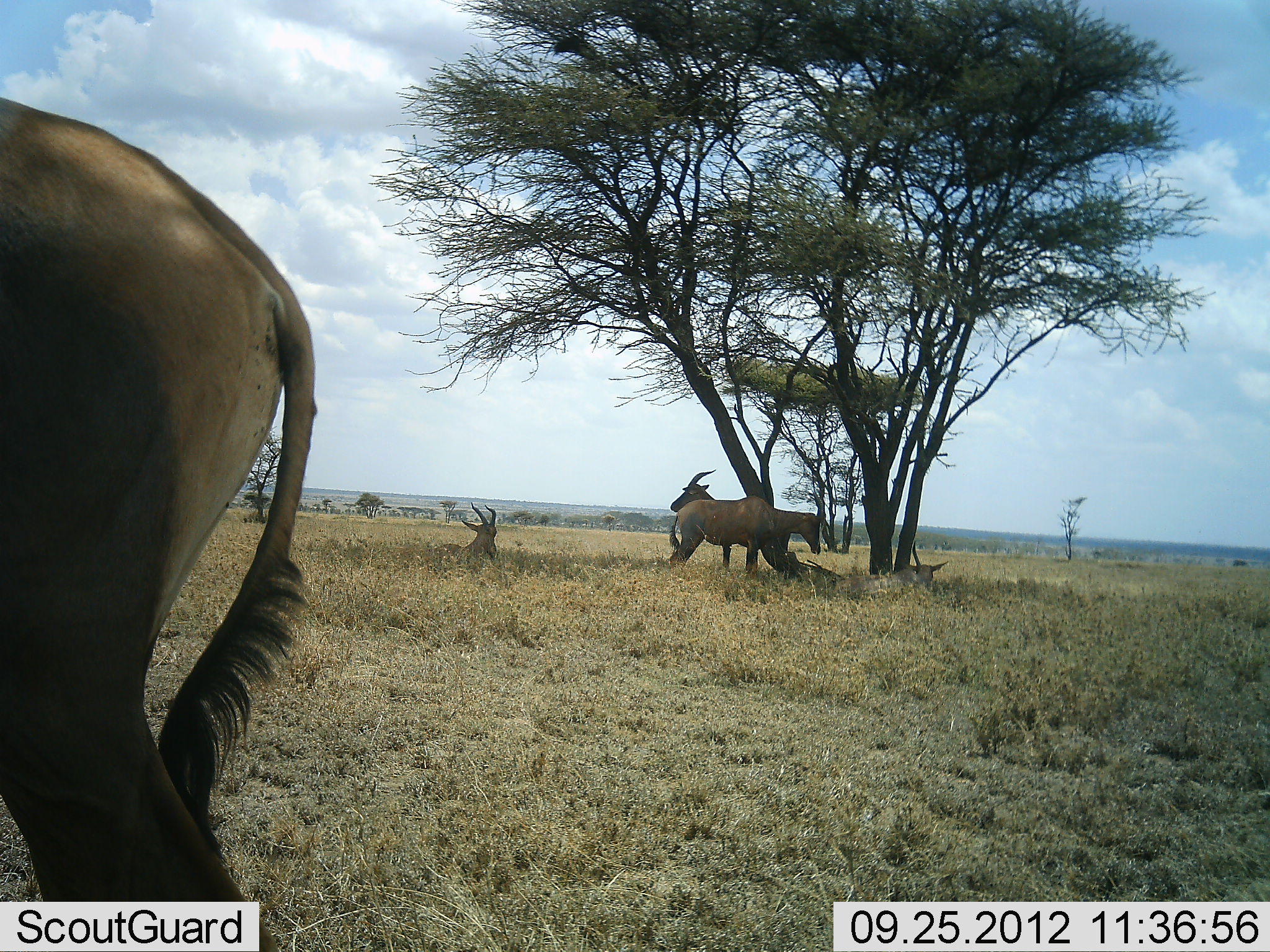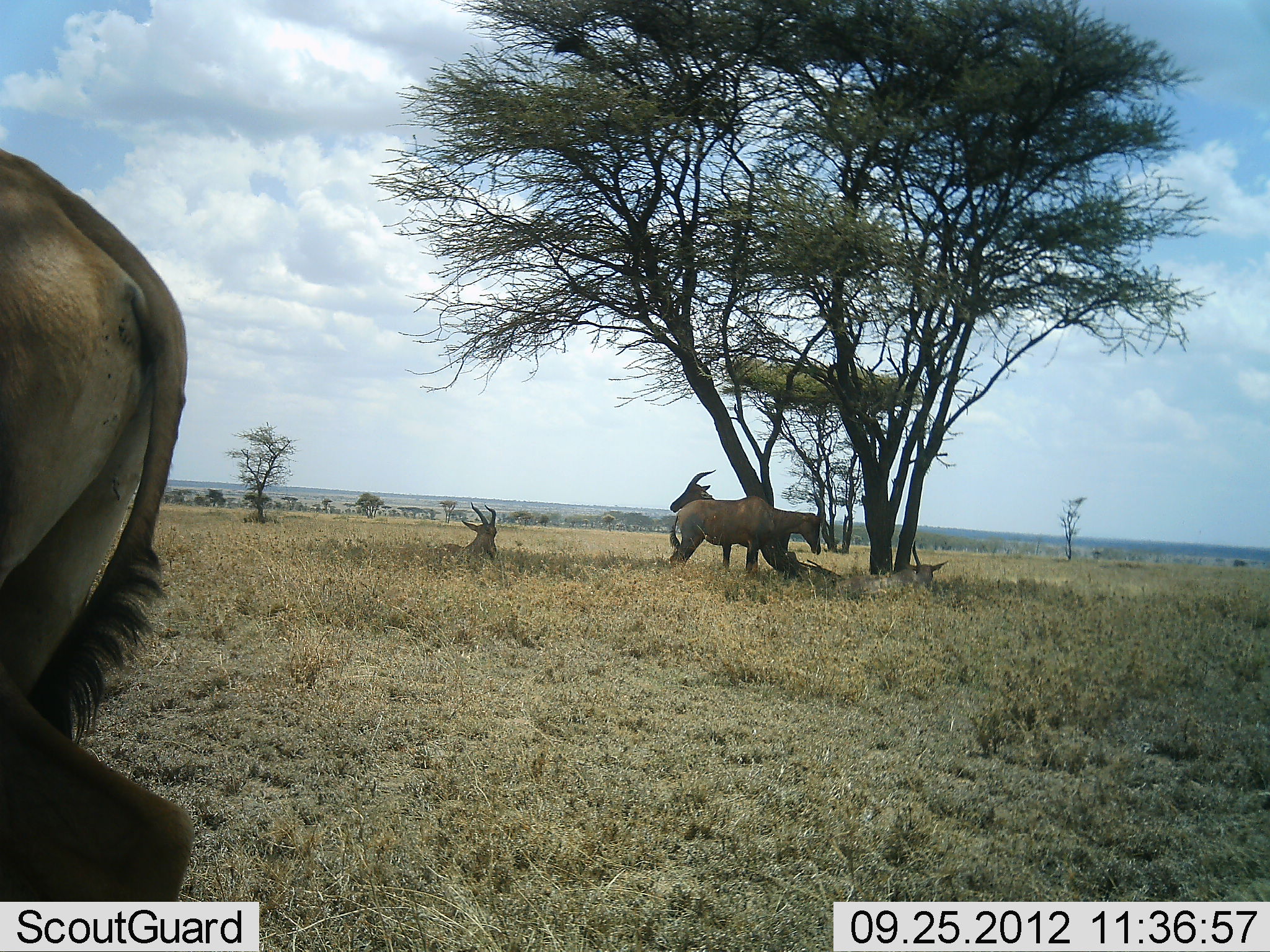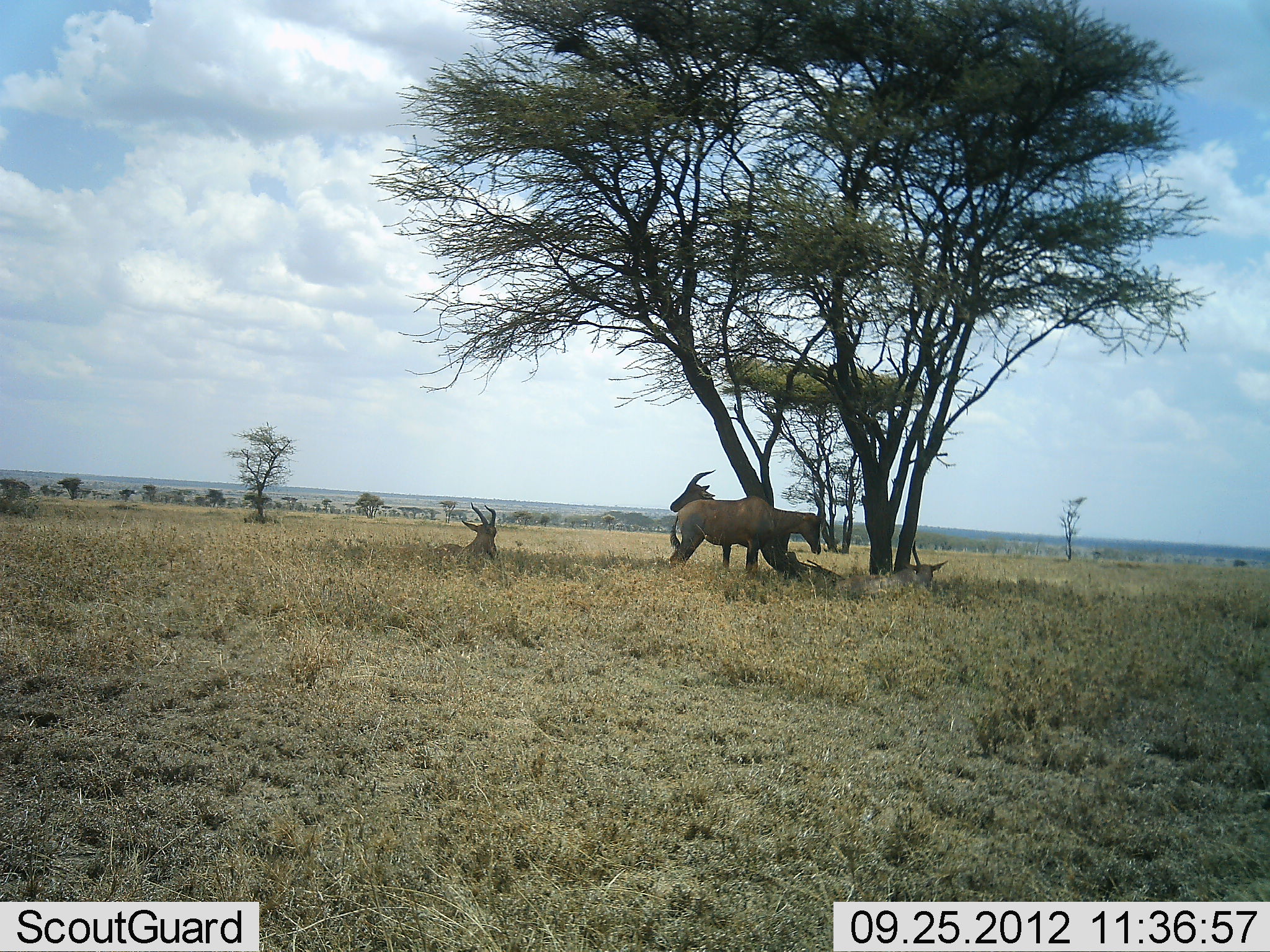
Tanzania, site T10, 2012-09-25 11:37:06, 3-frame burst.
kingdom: Animalia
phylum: Chordata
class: Mammalia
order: Artiodactyla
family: Bovidae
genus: Damaliscus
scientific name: Damaliscus lunatus jimela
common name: topi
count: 4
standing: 70%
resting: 90%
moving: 60%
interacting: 0%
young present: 0%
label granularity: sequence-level